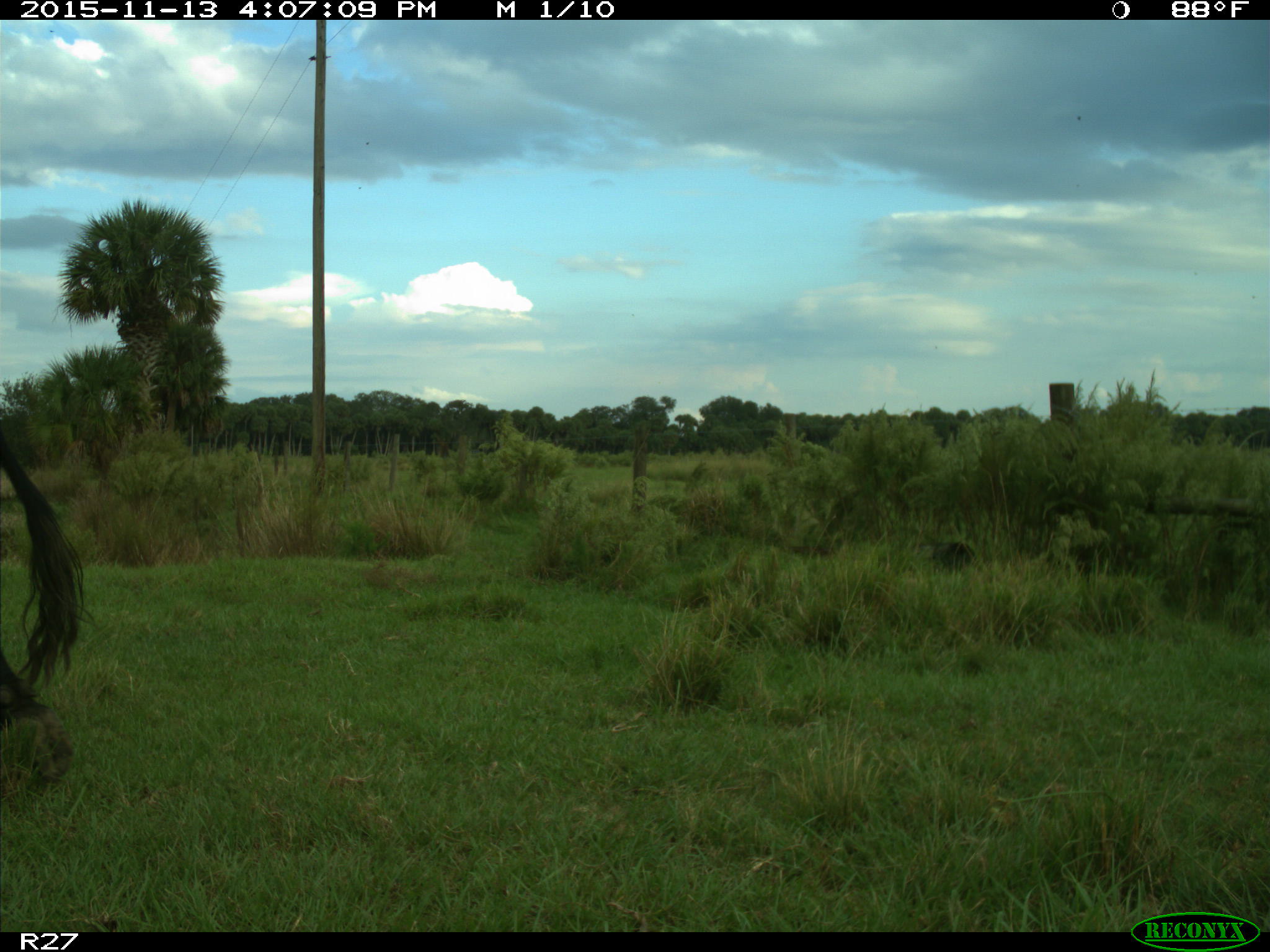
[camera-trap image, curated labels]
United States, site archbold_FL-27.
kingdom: Animalia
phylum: Chordata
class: Mammalia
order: Artiodactyla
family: Bovidae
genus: Bos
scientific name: Bos taurus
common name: domestic cow